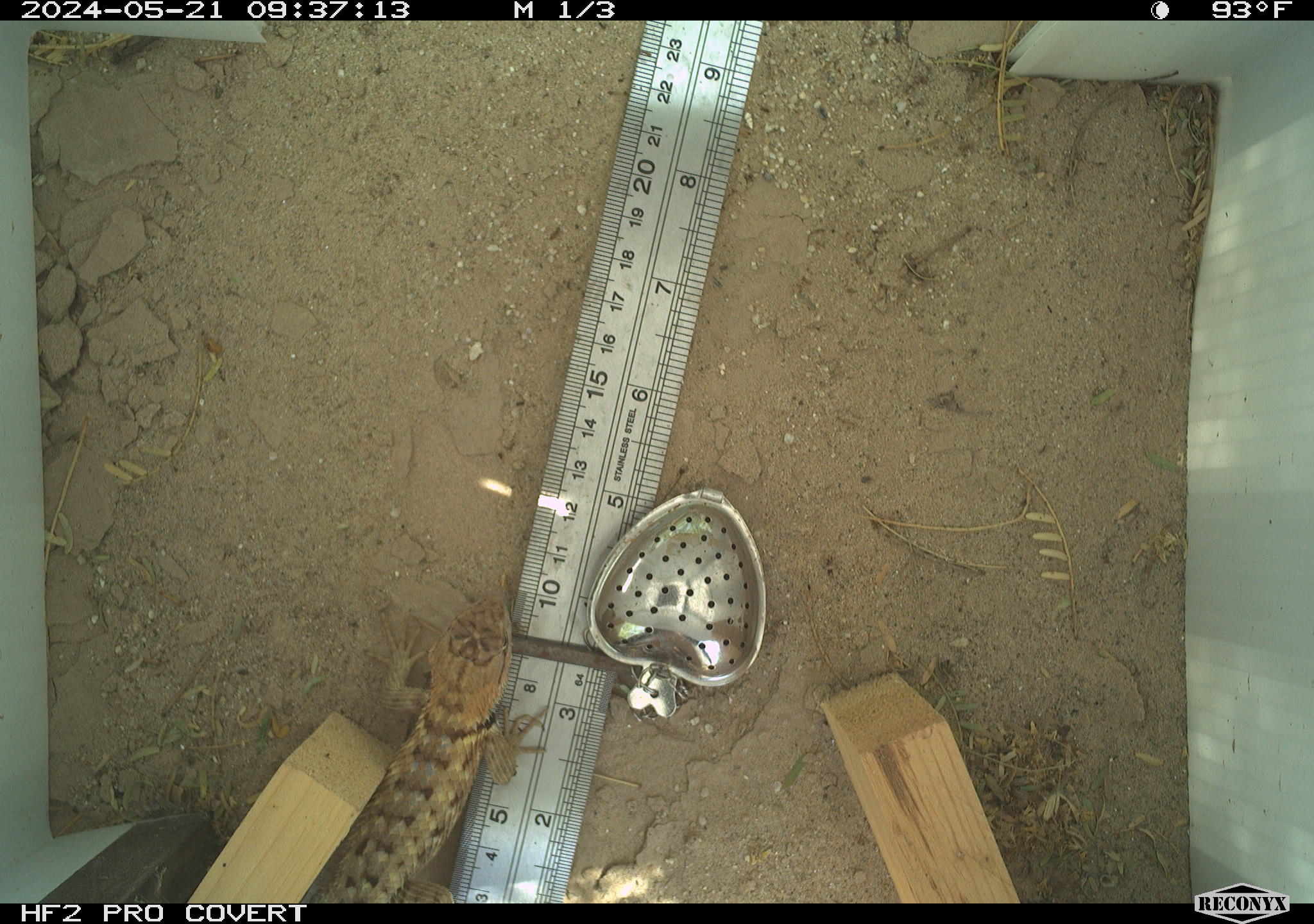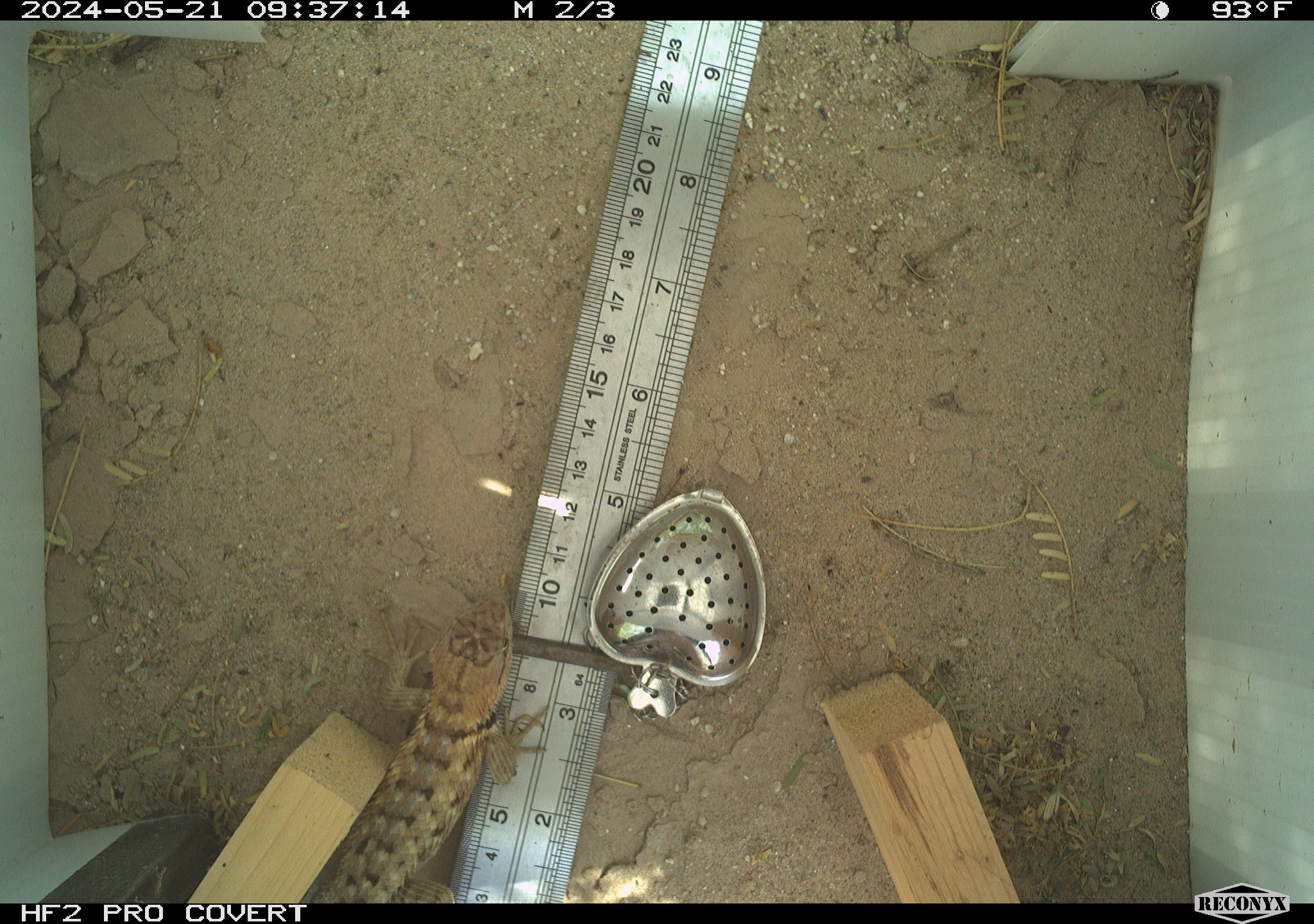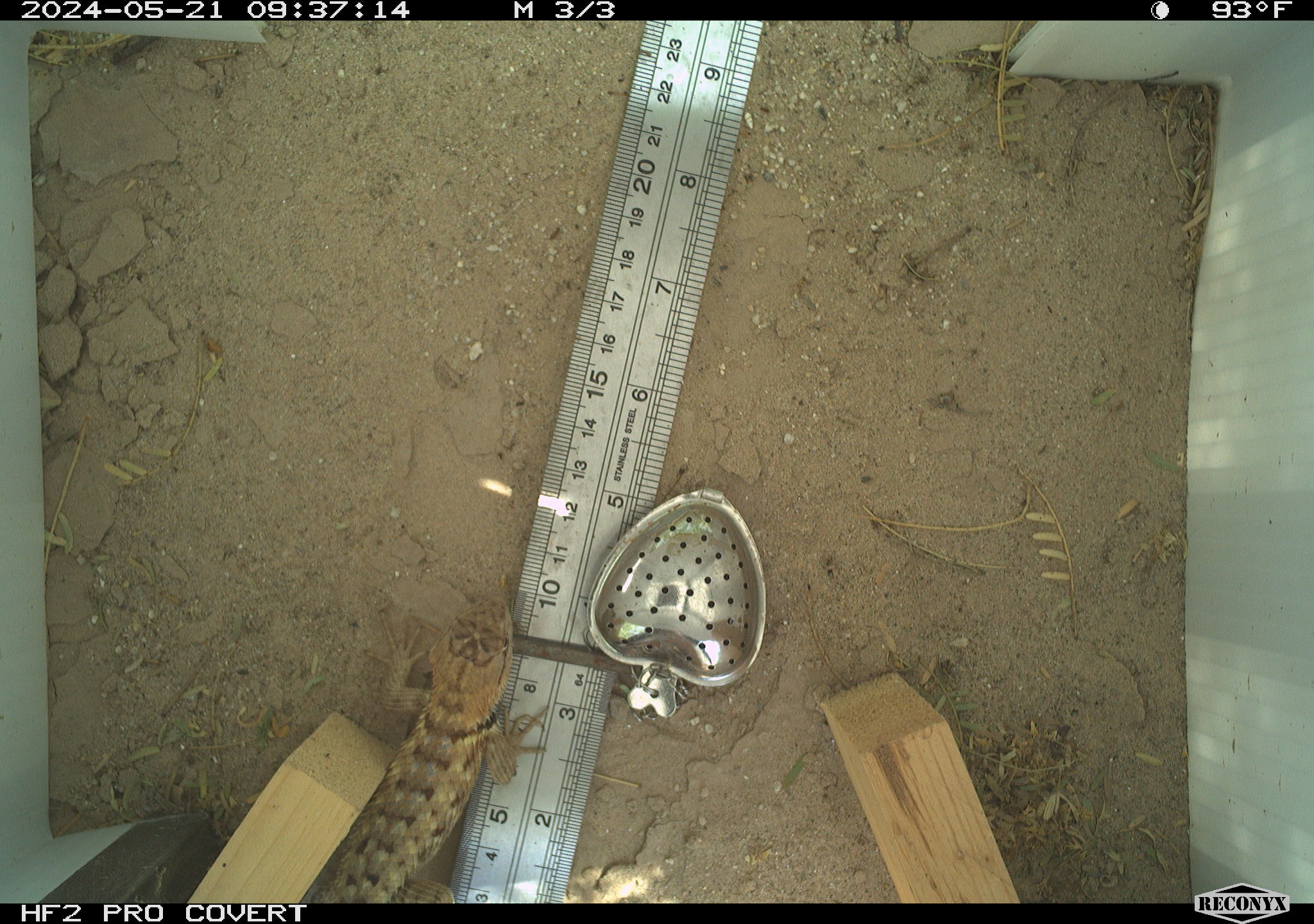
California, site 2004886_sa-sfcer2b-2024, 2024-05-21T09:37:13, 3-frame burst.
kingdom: Animalia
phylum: Chordata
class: Reptilia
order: Squamata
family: Phrynosomatidae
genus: Sceloporus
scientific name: Sceloporus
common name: spiny lizards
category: sceloporus species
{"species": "sceloporus species (spiny lizards) (Sceloporus)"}